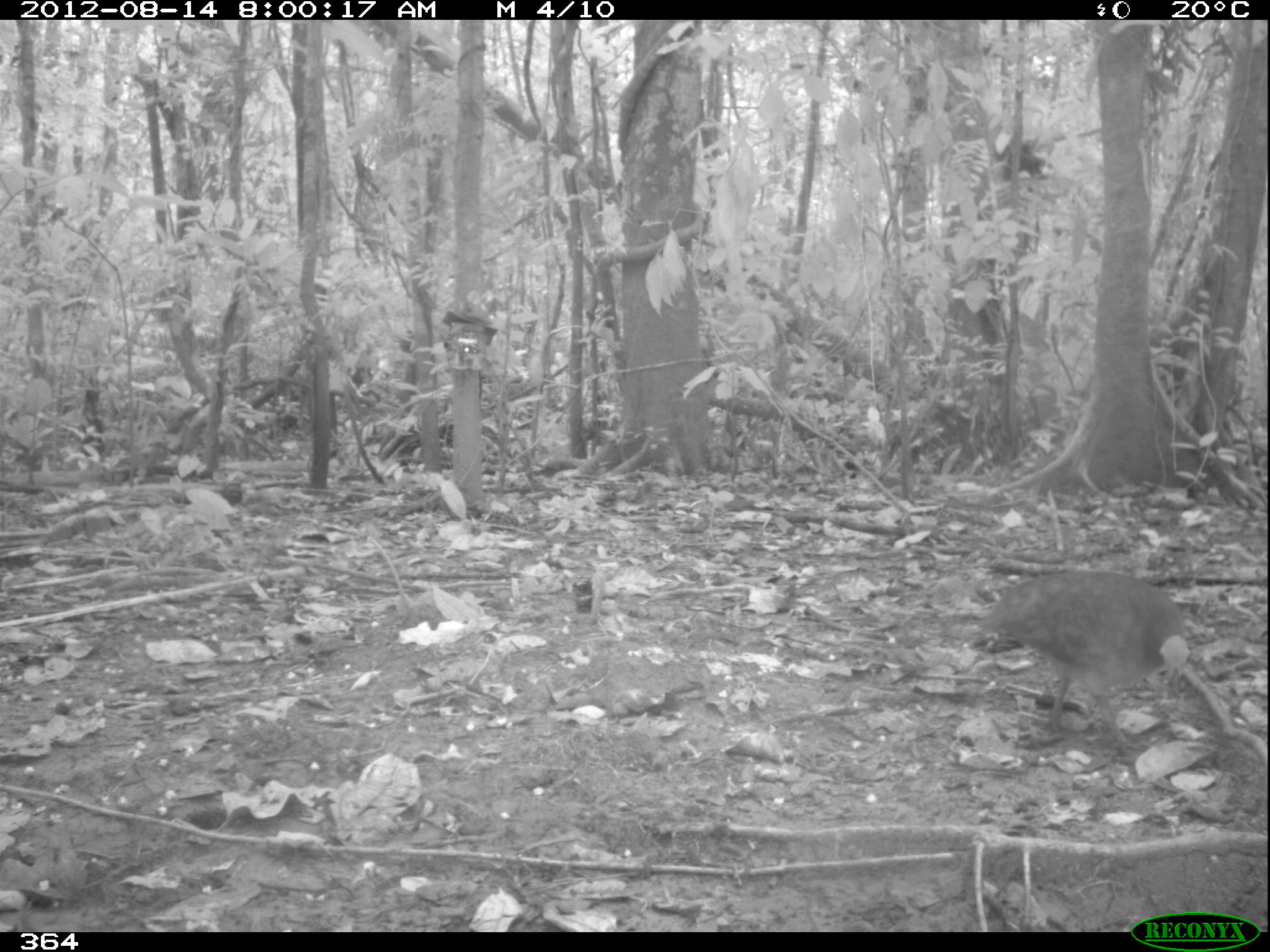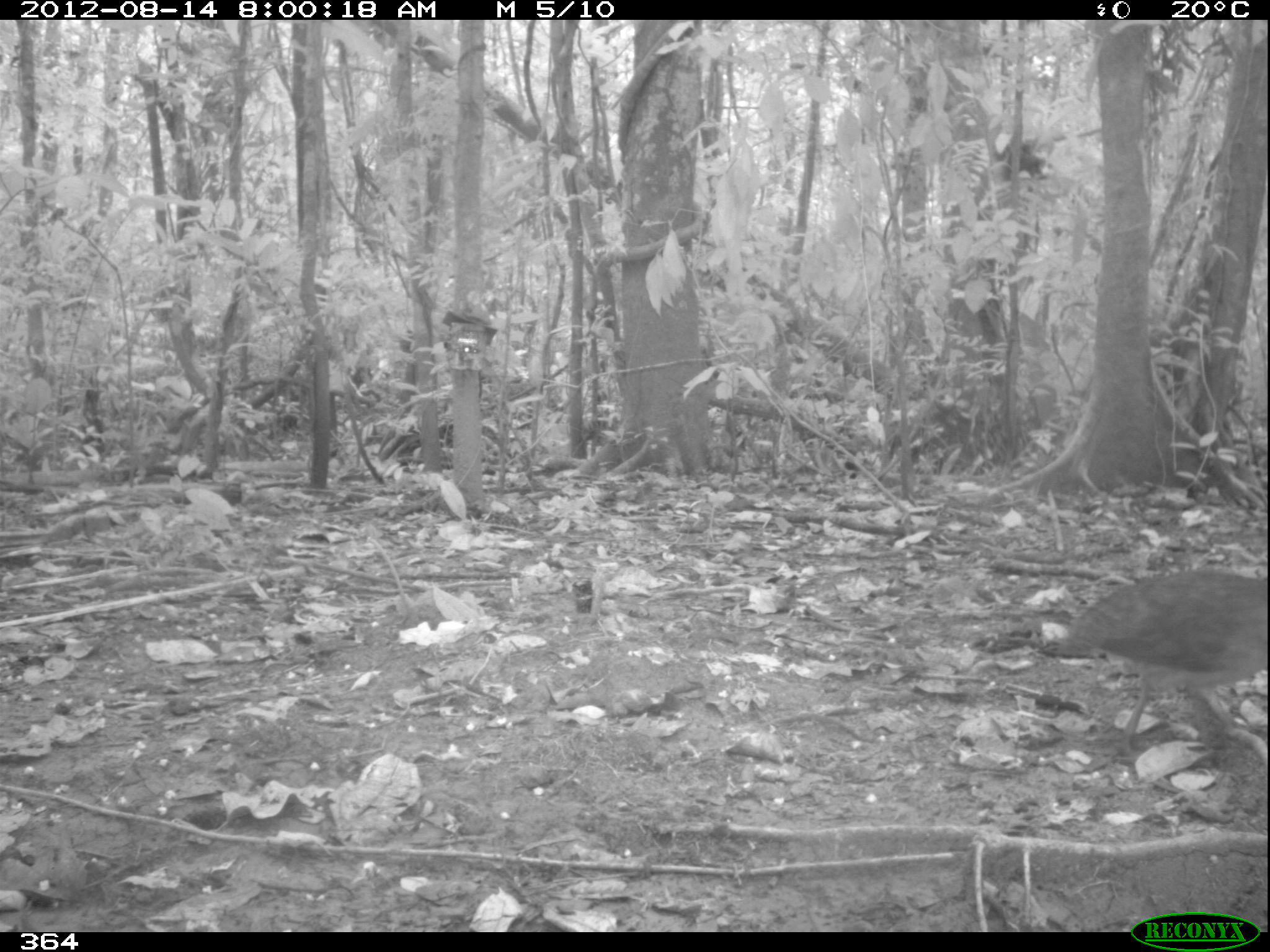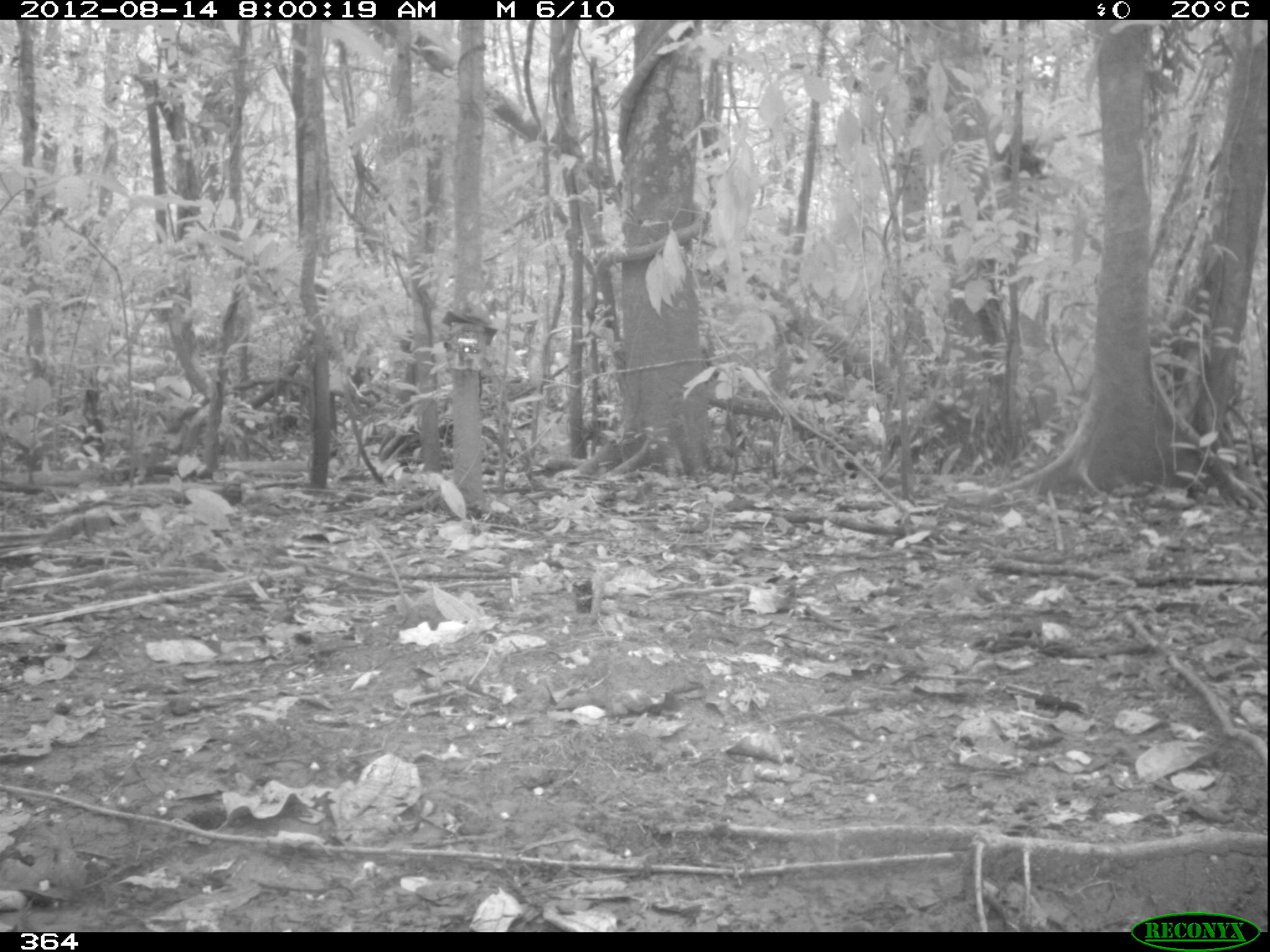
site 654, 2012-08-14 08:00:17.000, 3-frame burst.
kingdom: Animalia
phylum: Chordata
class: Aves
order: Galliformes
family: Phasianidae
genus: Alectoris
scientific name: Alectoris rufa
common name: red-legged partridge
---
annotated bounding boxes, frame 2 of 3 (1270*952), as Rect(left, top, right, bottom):
alectoris rufa: Rect(1034, 568, 1267, 756)